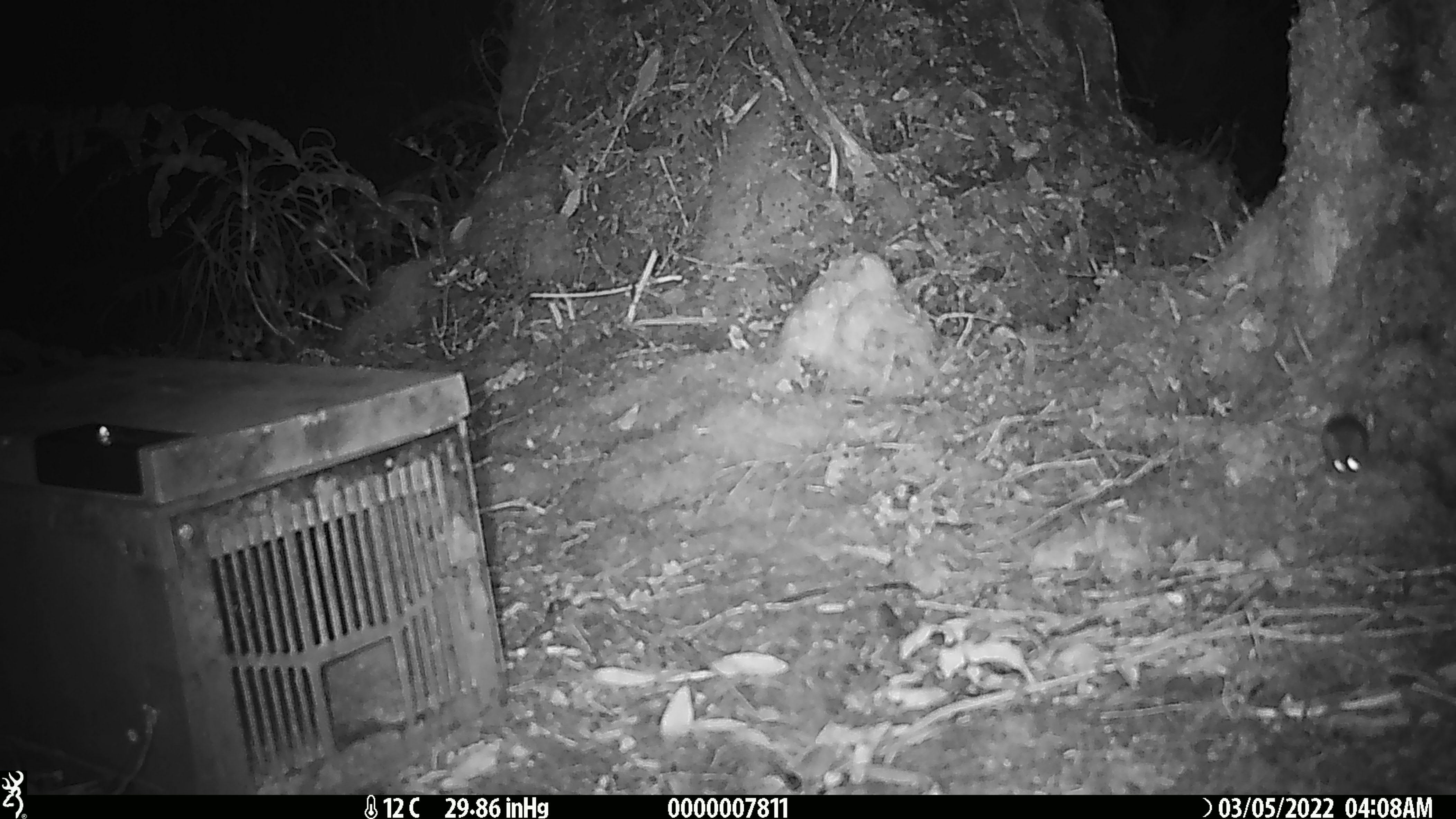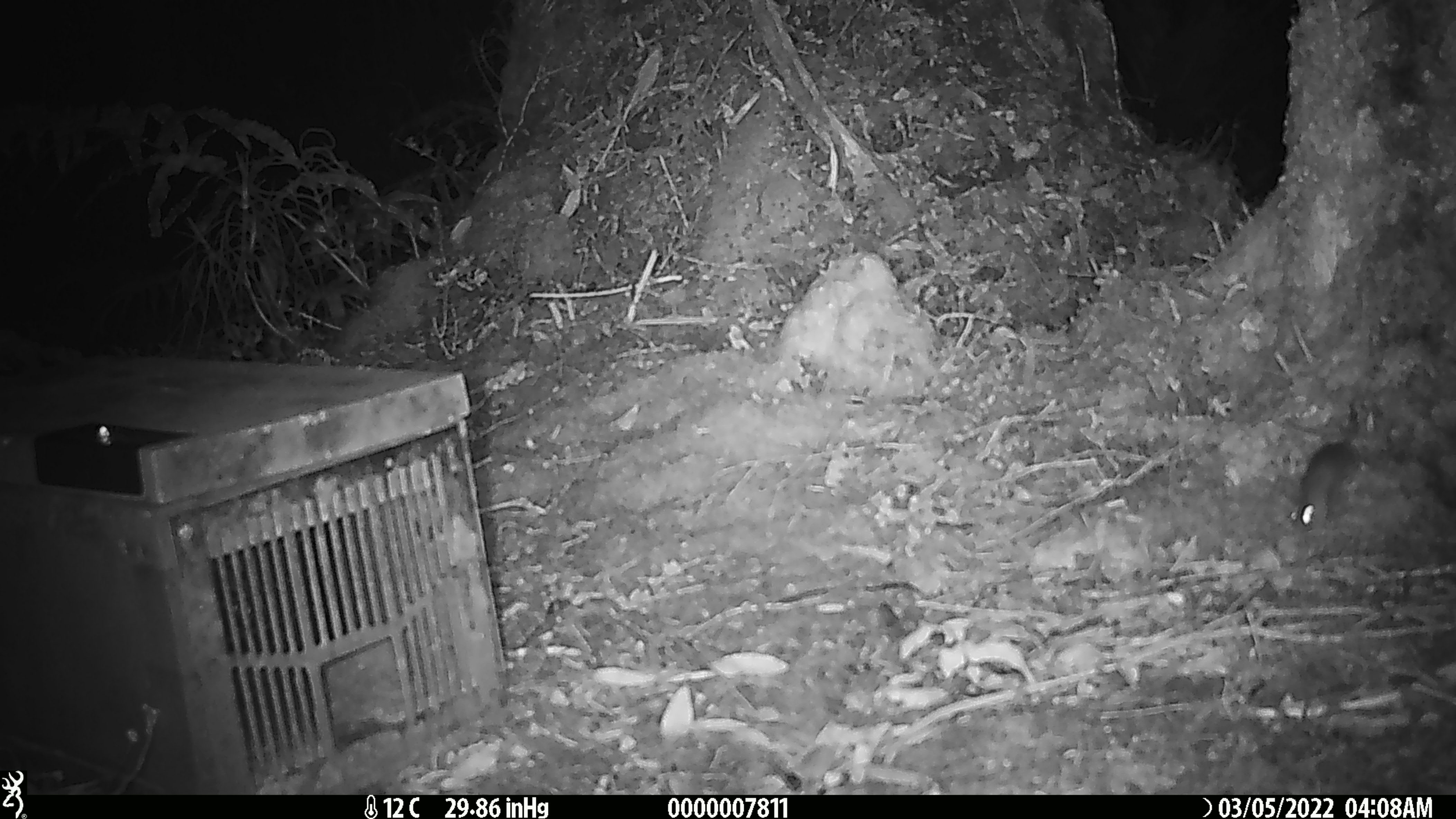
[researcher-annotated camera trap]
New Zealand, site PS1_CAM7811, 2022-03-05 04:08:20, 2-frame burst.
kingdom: Animalia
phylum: Chordata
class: Mammalia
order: Rodentia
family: Muridae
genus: Mus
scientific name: Mus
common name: mouse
Mouse (Mus).